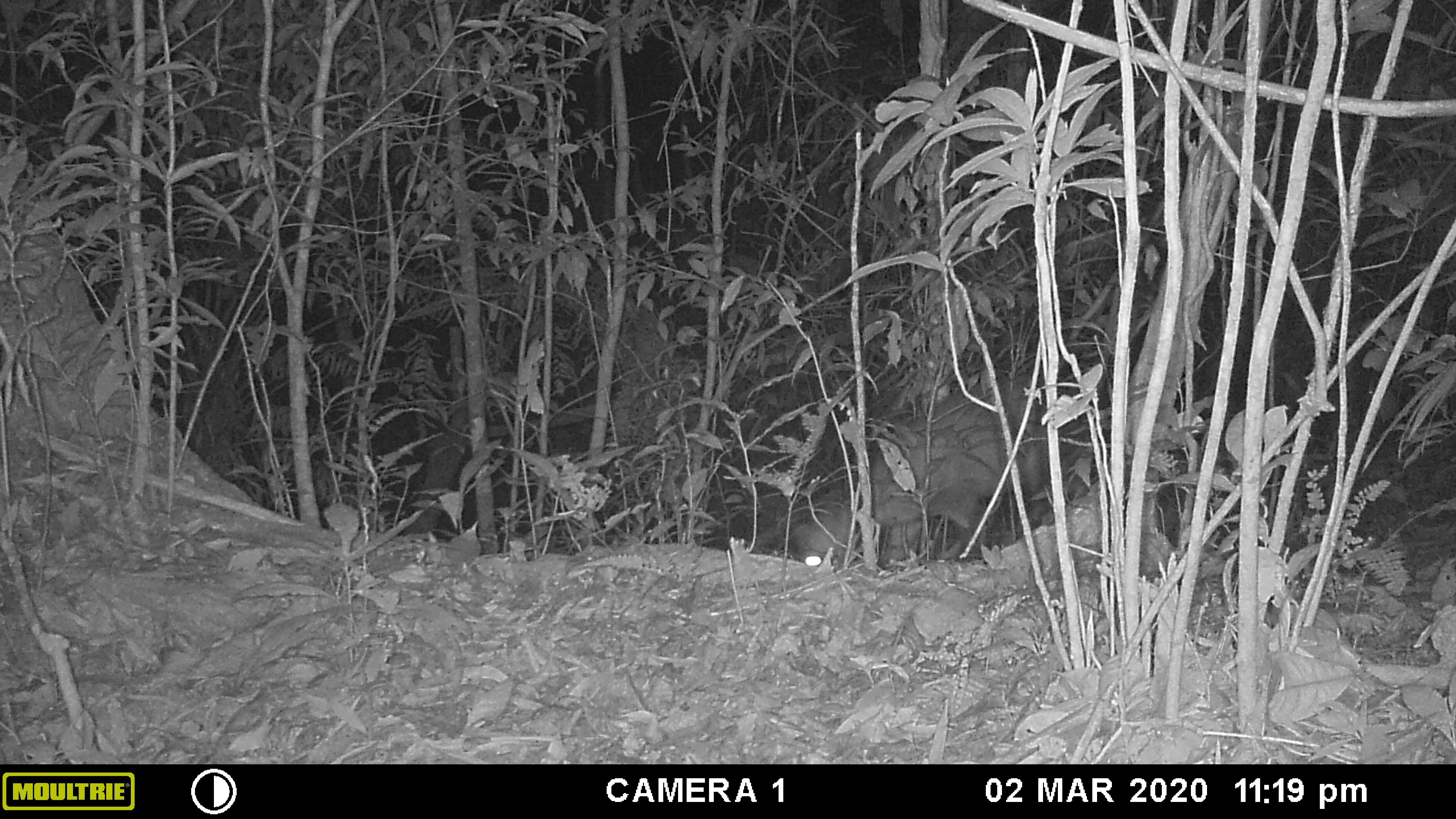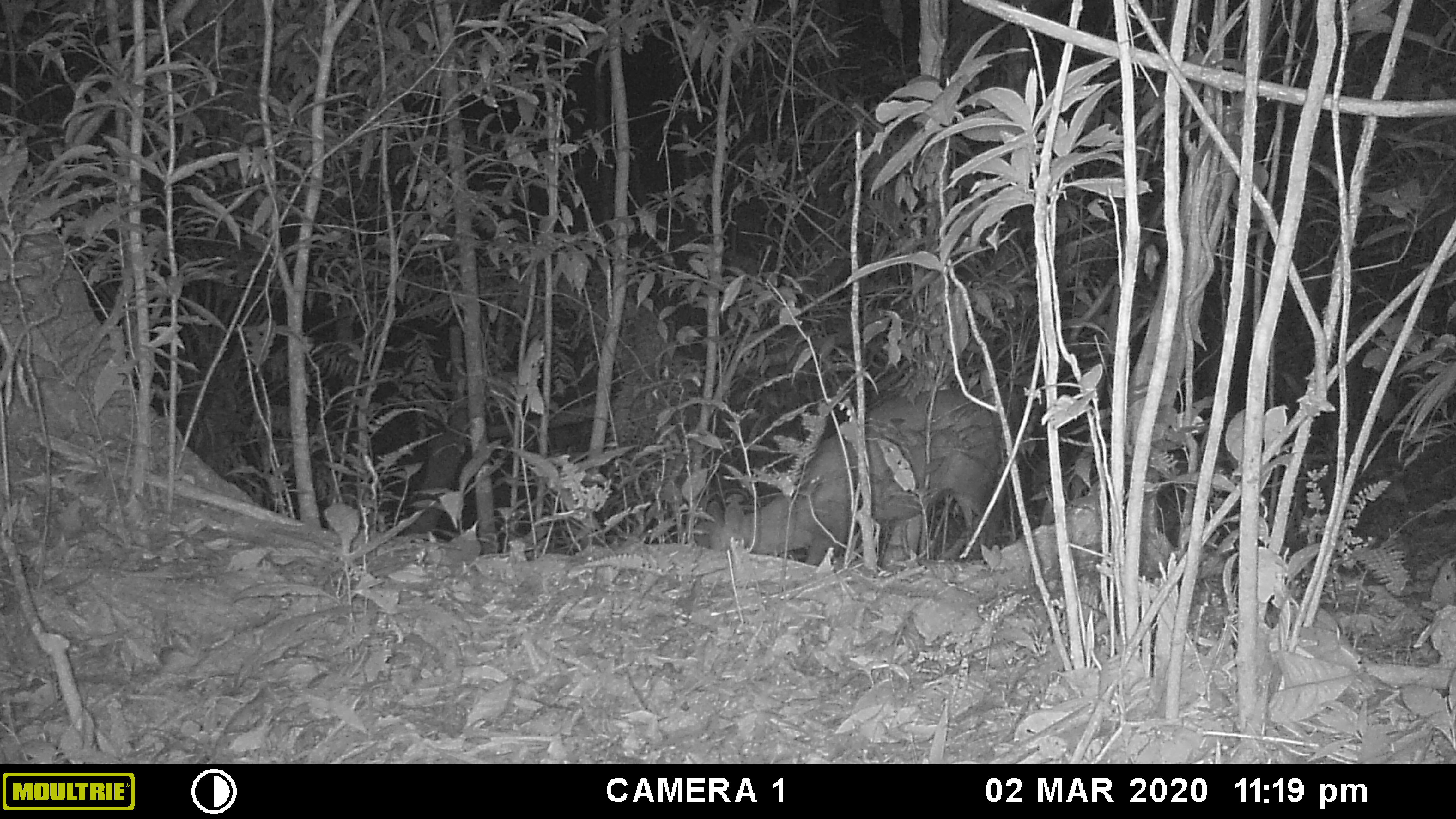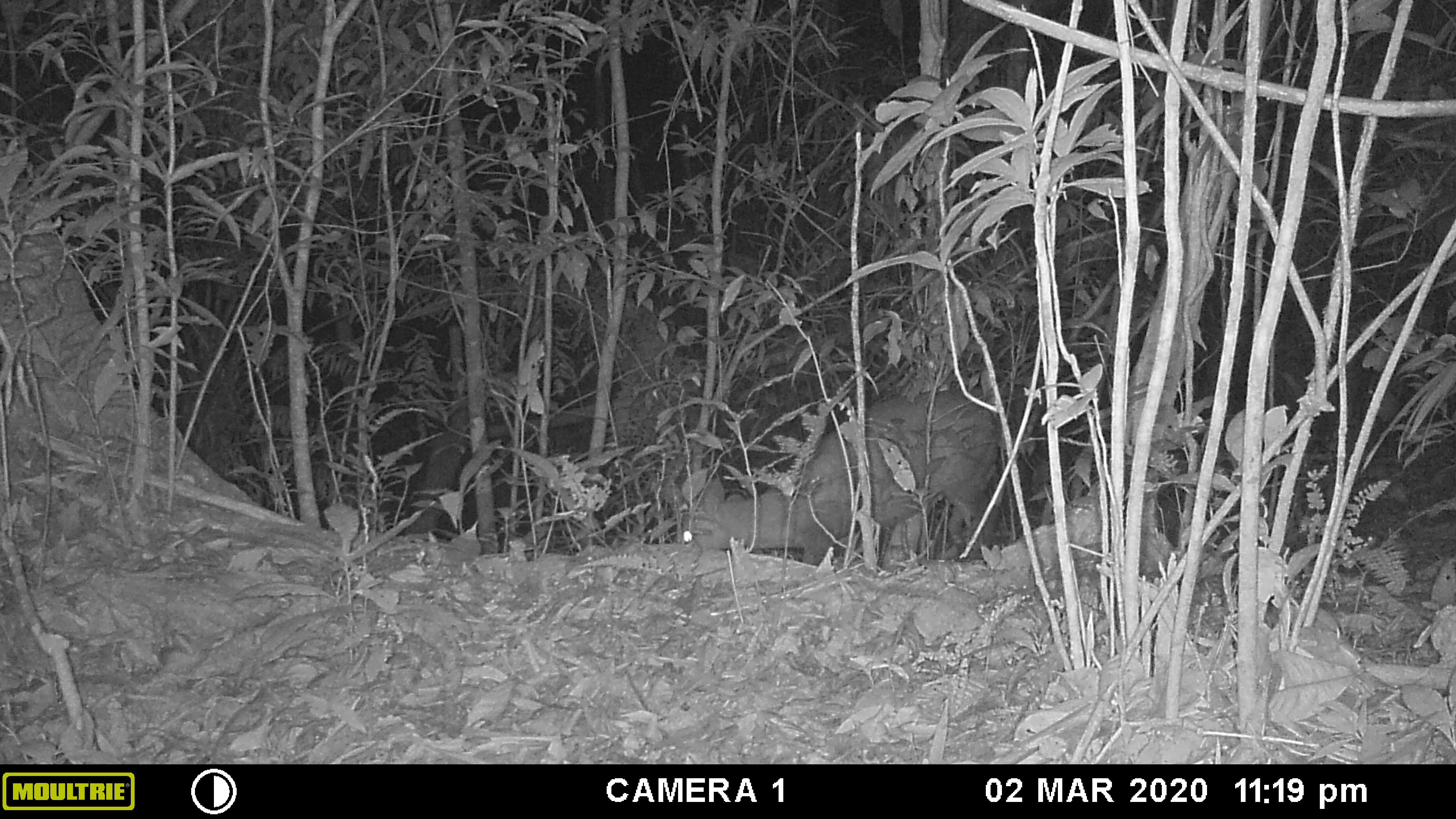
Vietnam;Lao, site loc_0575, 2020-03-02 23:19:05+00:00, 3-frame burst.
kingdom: Animalia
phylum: Chordata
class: Mammalia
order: Artiodactyla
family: Cervidae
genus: Muntiacus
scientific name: Muntiacus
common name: muntjacs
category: unidentified muntjac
Unidentified muntjac (muntjacs) (Muntiacus). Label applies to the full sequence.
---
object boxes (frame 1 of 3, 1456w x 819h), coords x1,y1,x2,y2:
unidentified muntjac: 789,370,1046,569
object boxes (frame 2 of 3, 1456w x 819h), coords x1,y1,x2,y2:
unidentified muntjac: 695,390,1004,569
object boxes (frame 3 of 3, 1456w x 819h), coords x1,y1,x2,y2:
unidentified muntjac: 681,390,1002,569